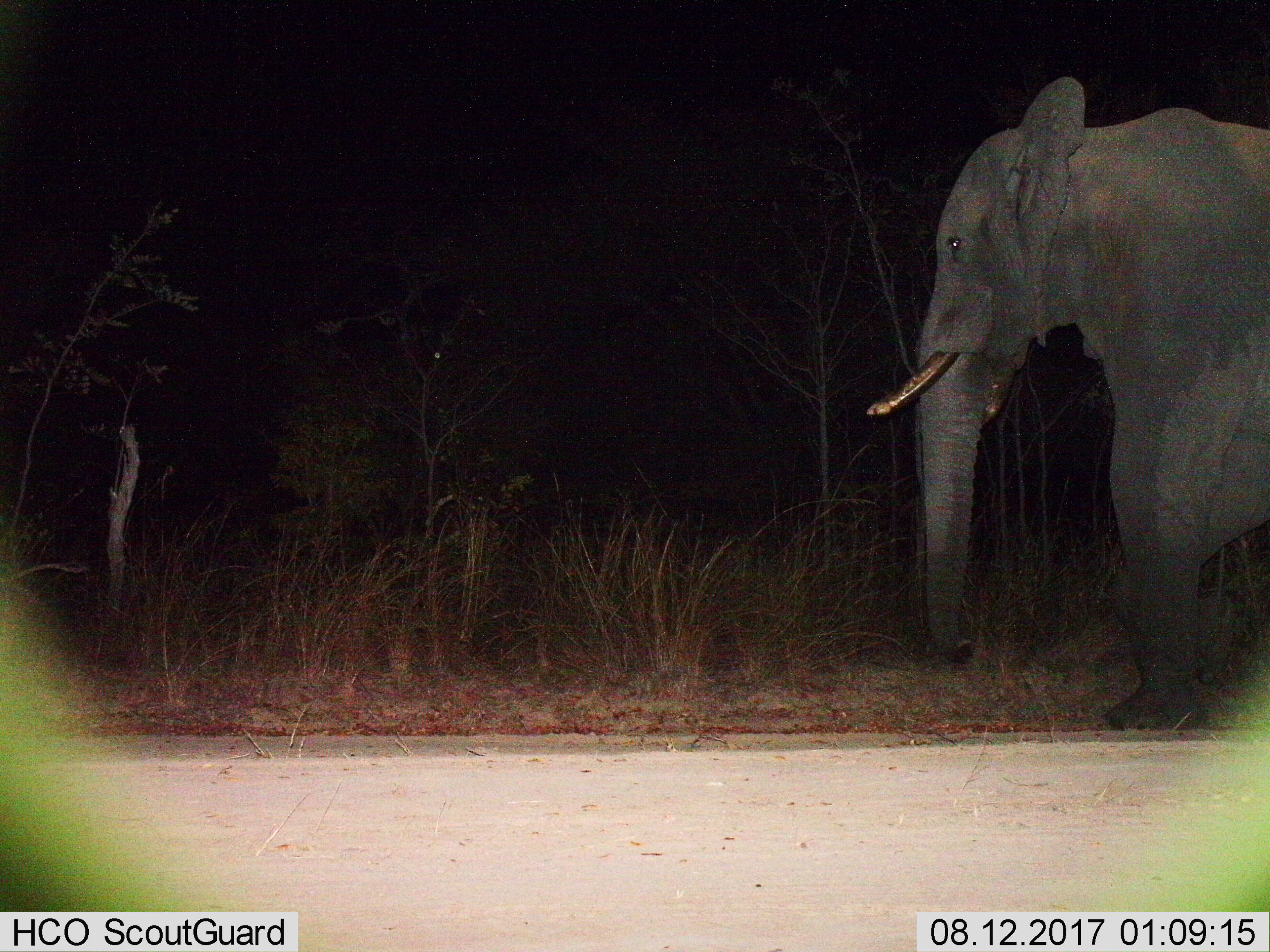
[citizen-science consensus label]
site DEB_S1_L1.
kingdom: Animalia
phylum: Chordata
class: Mammalia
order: Proboscidea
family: Elephantidae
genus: Loxodonta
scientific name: Loxodonta africana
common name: african bush elephant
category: elephant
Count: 1.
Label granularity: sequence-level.